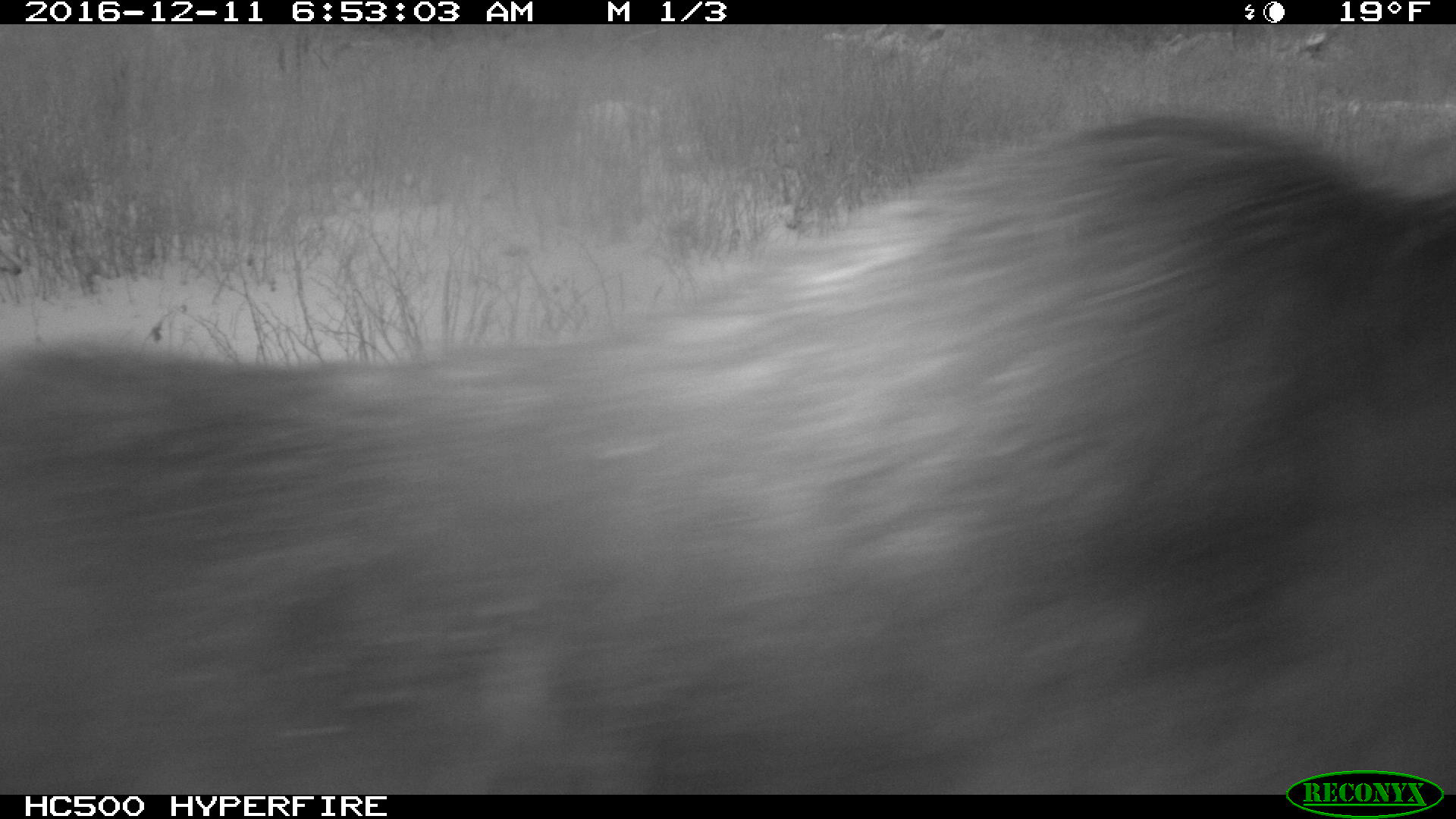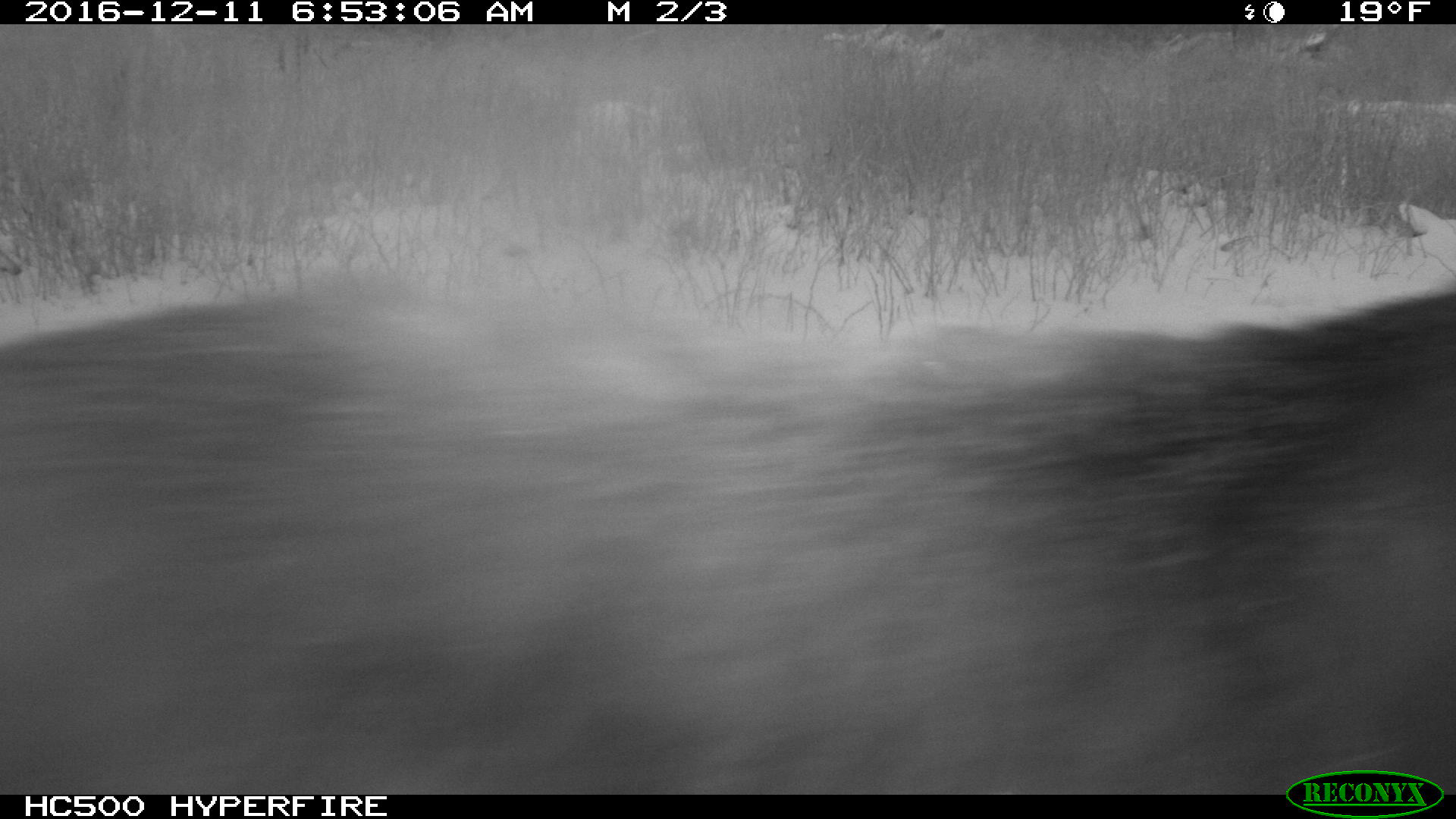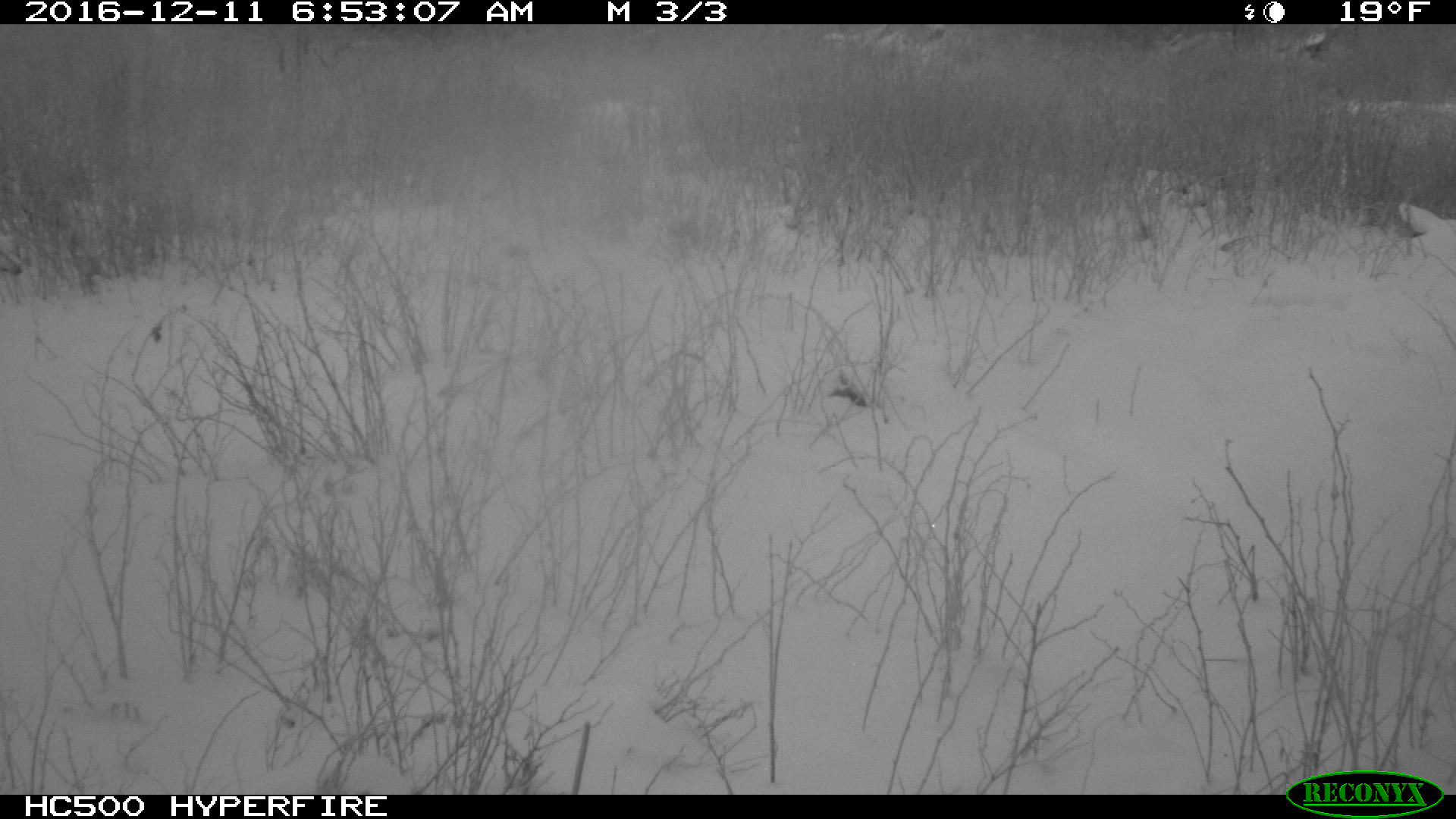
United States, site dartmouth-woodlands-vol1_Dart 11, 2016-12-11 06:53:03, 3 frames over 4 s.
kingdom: Animalia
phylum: Chordata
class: Mammalia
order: Artiodactyla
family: Cervidae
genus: Alces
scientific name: Alces alces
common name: moose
Moose (Alces alces).